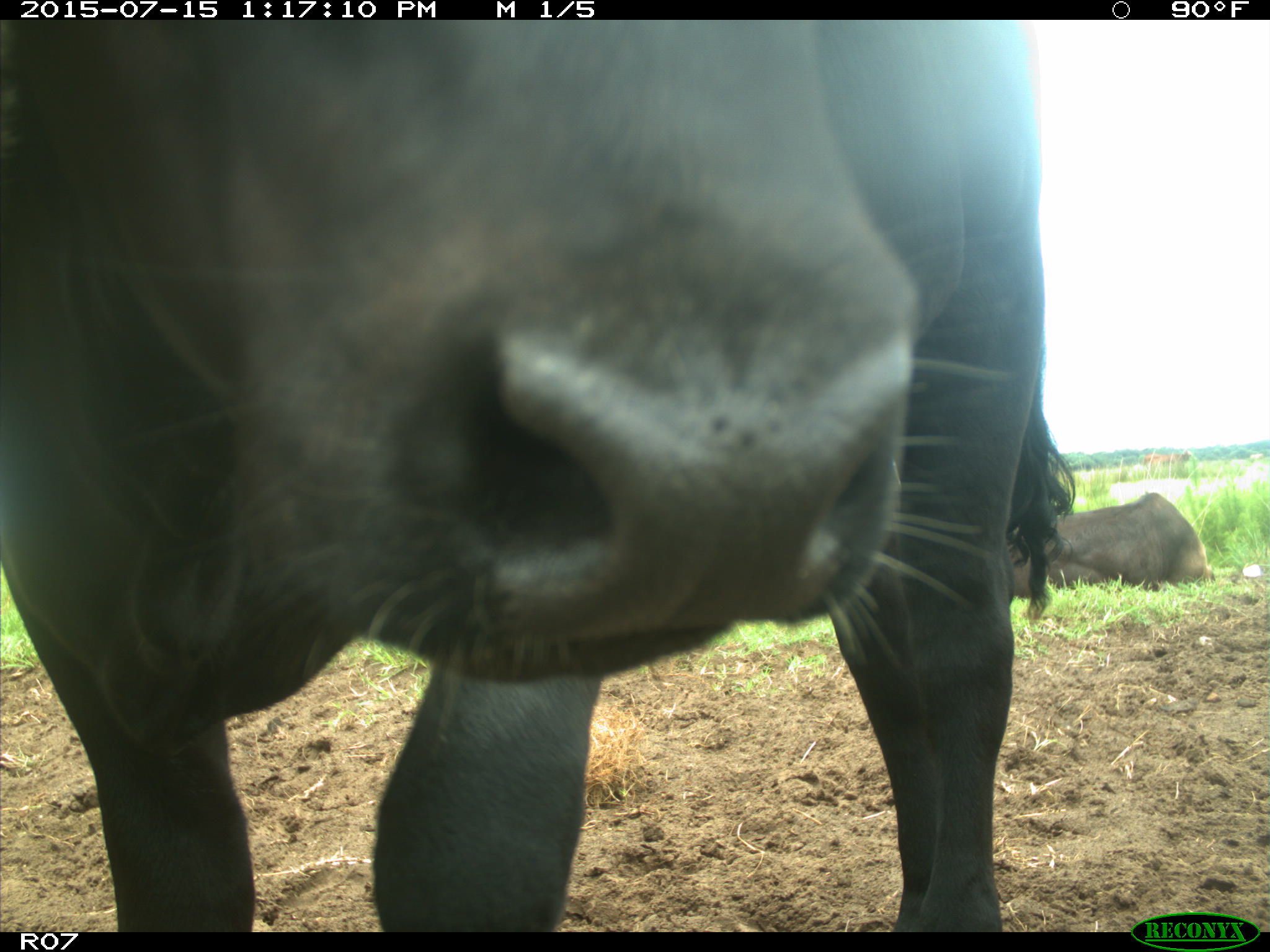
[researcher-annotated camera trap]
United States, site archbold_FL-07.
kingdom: Animalia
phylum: Chordata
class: Mammalia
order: Artiodactyla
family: Bovidae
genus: Bos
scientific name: Bos taurus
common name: domestic cow